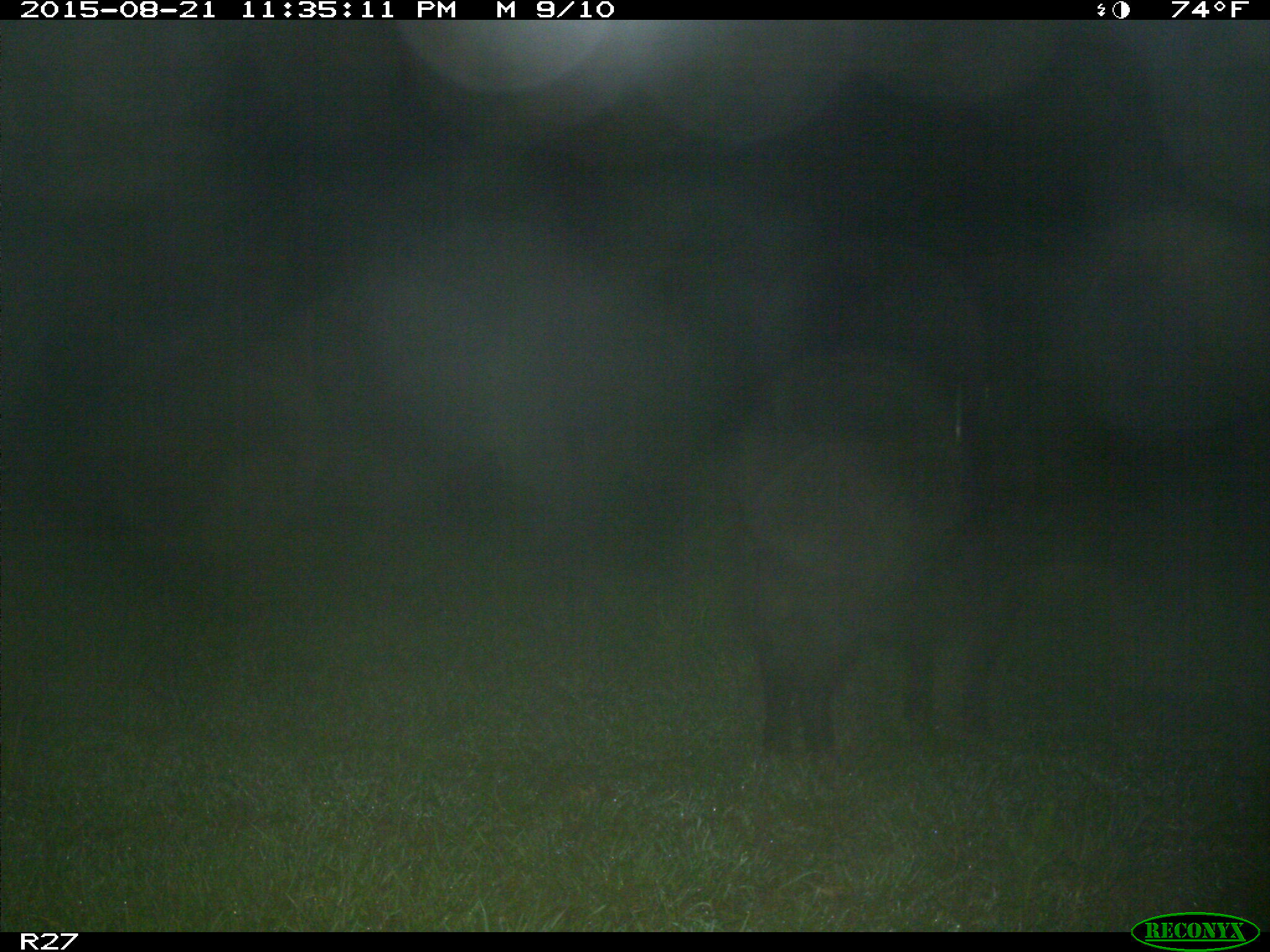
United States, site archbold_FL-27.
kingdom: Animalia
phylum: Chordata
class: Mammalia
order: Artiodactyla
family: Suidae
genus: Sus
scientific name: Sus scrofa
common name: wild boar